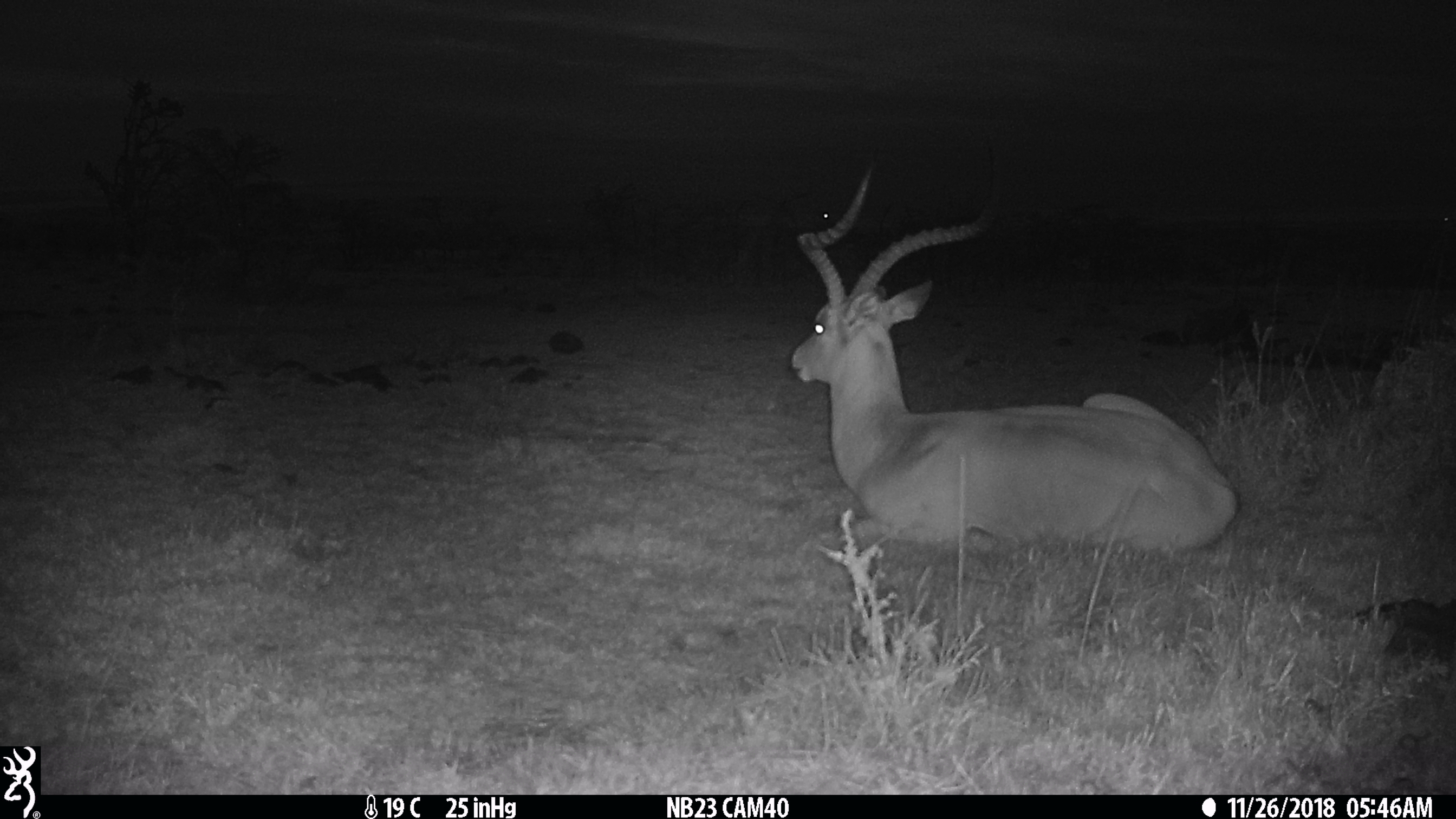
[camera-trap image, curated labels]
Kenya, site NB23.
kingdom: Animalia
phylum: Chordata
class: Mammalia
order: Artiodactyla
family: Bovidae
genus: Aepyceros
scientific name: Aepyceros melampus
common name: impala